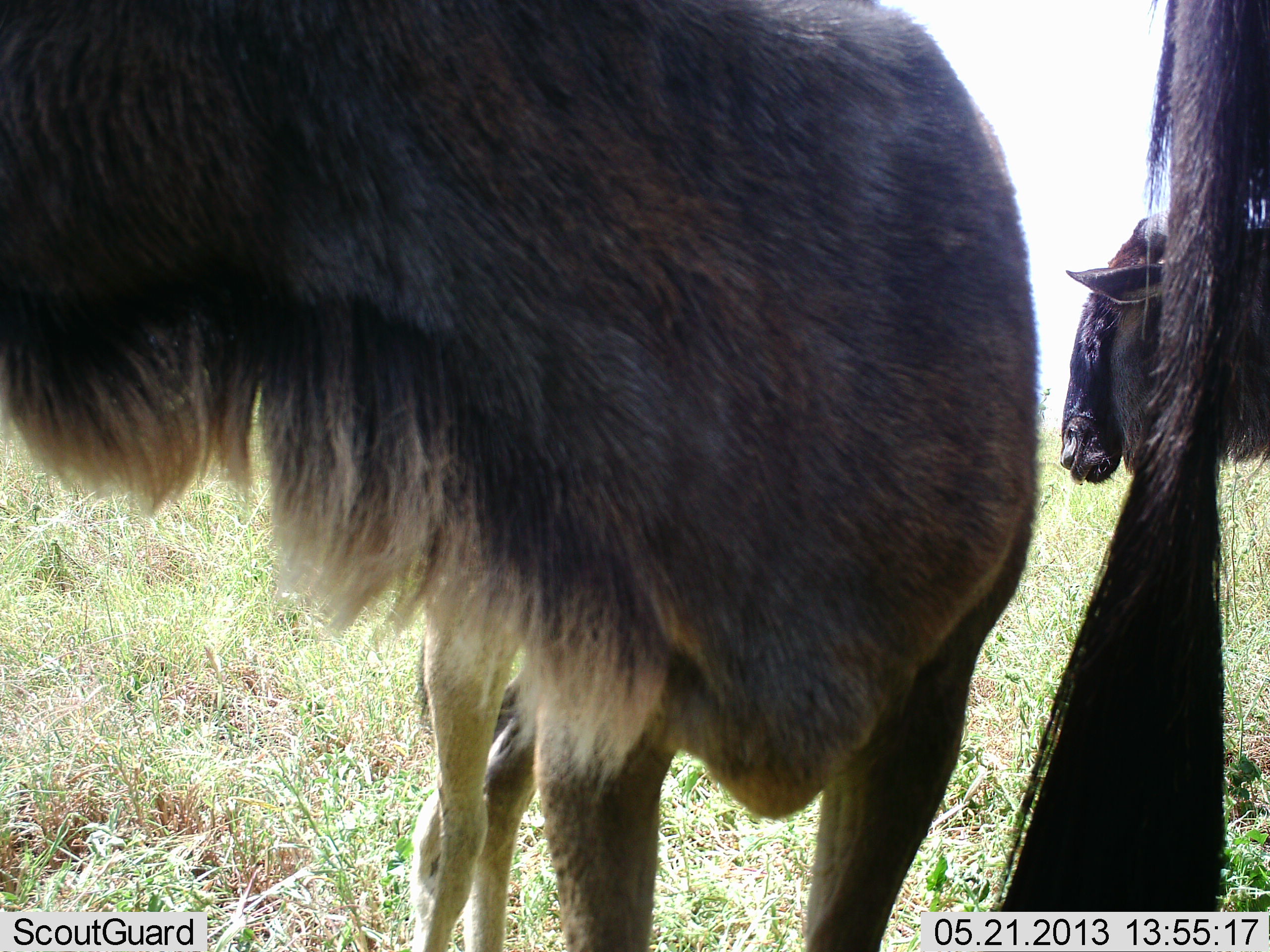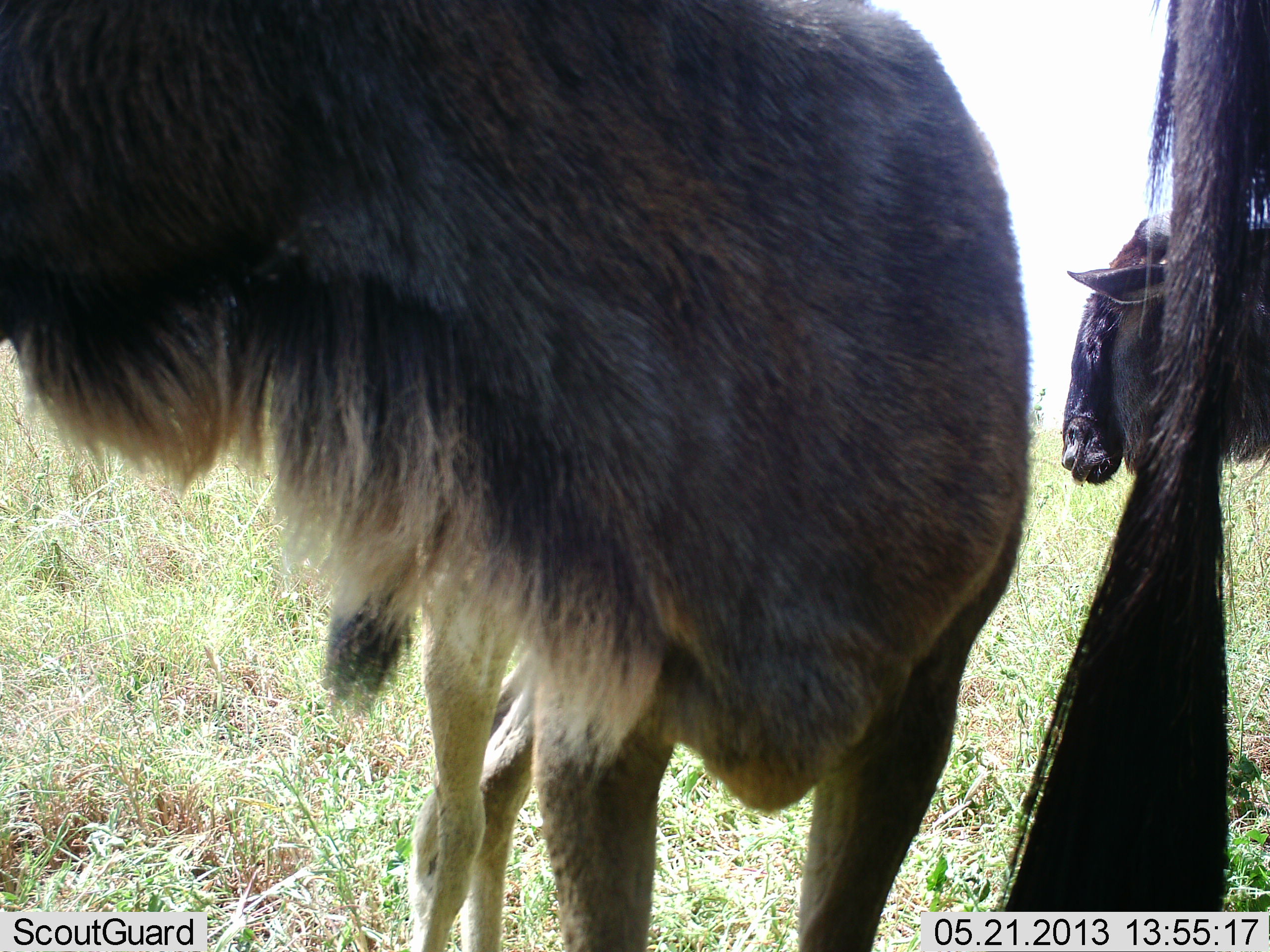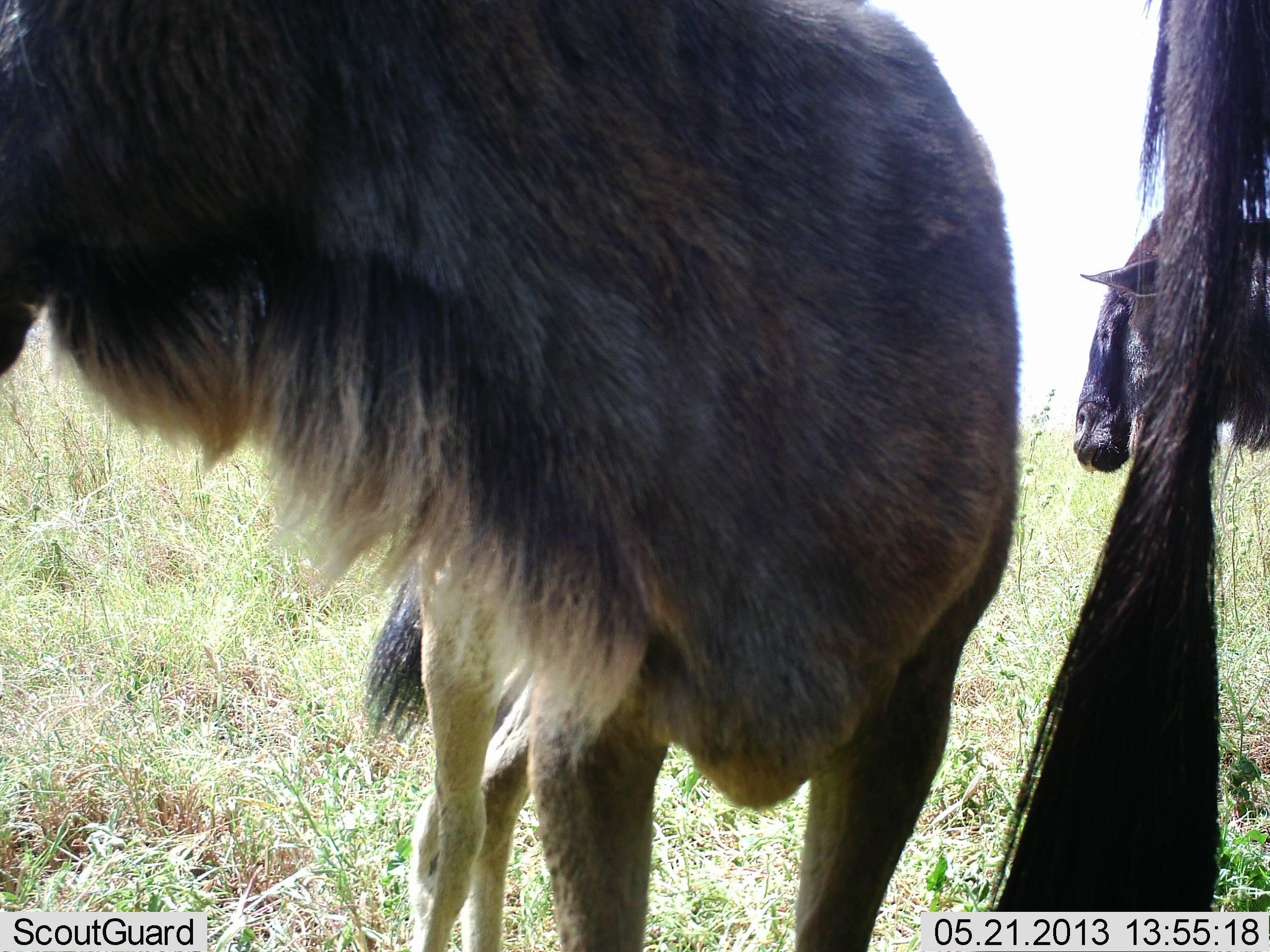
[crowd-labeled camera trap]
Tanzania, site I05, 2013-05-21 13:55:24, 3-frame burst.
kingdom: Animalia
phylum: Chordata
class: Mammalia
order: Artiodactyla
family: Bovidae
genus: Connochaetes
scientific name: Connochaetes taurinus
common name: blue wildebeest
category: wildebeest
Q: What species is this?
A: Wildebeest (blue wildebeest) (Connochaetes taurinus).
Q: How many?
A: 3.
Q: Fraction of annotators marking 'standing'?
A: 97%.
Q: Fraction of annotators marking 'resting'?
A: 0%.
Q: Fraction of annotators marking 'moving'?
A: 3%.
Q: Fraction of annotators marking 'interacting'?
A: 3%.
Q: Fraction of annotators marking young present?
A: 3%.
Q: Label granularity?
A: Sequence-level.